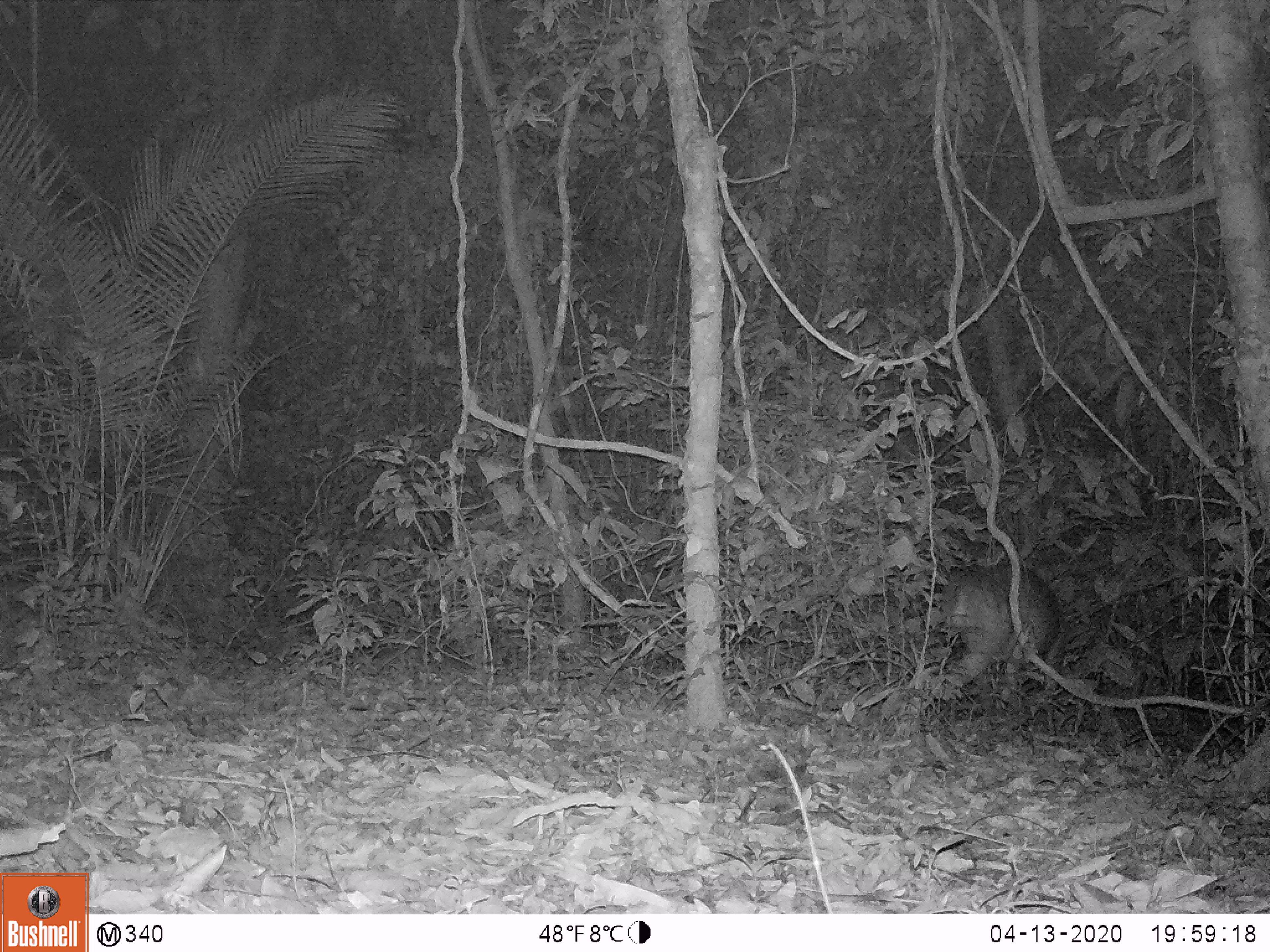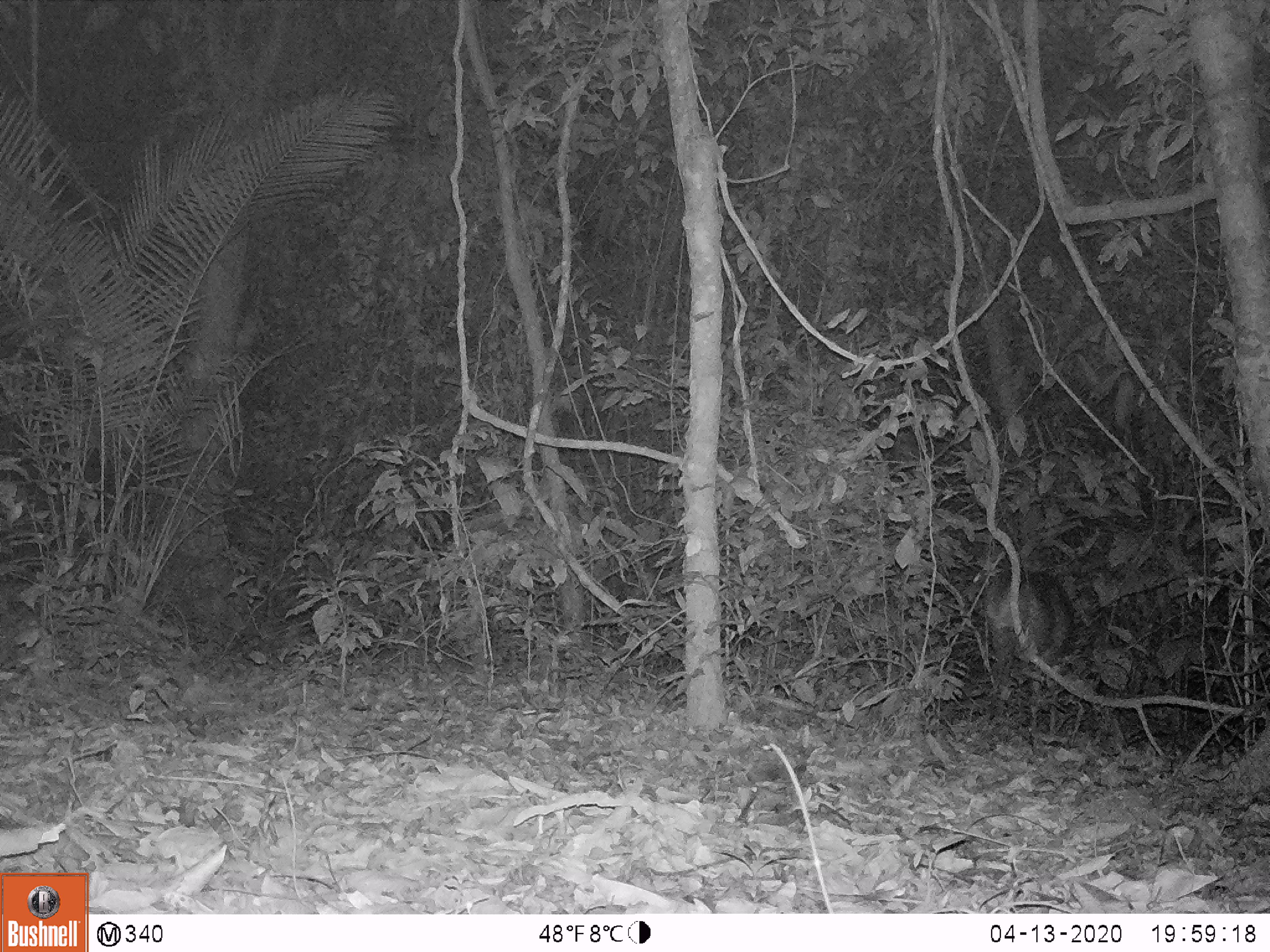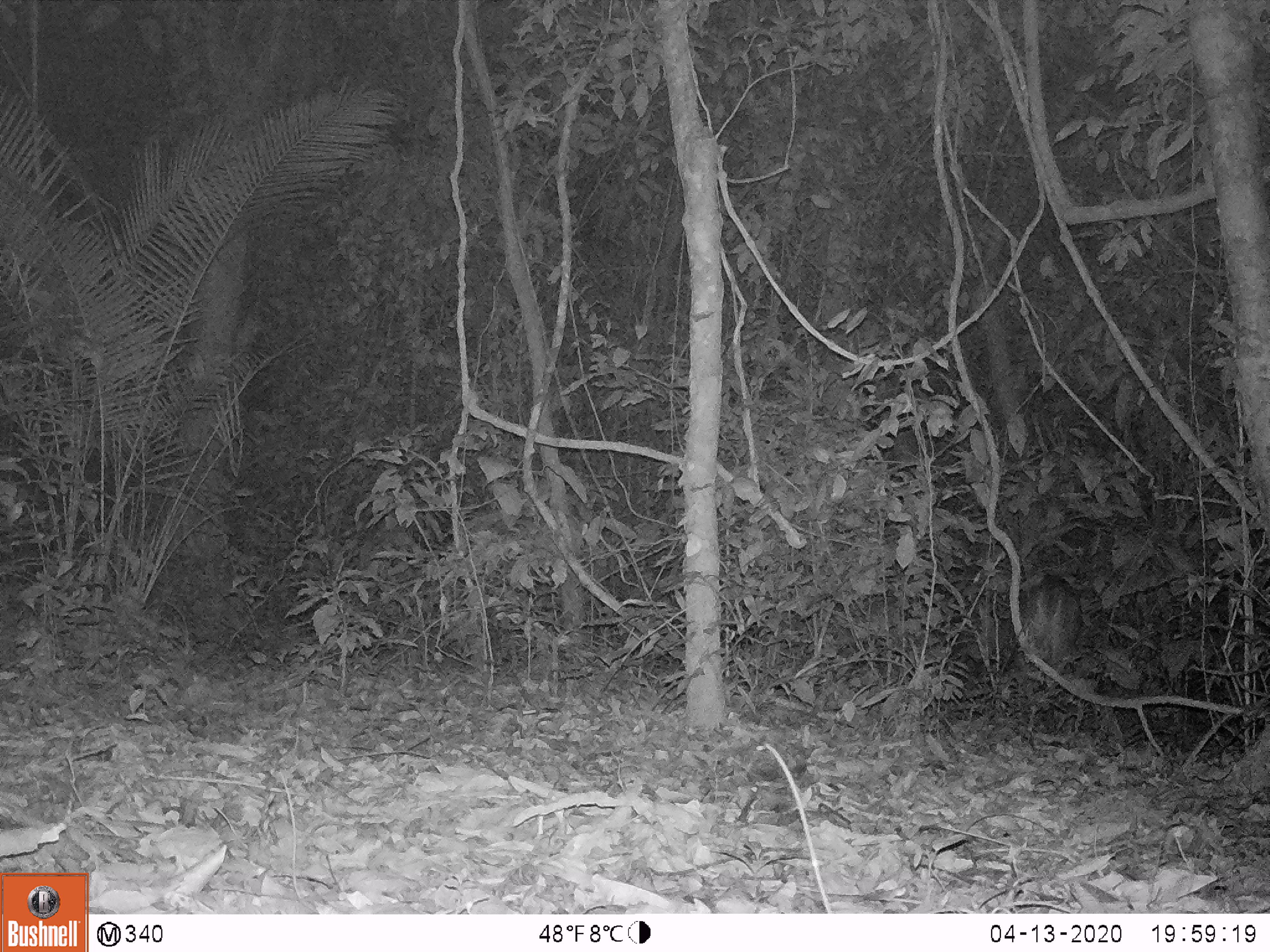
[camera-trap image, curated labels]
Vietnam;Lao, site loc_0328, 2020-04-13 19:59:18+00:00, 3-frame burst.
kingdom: Animalia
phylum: Chordata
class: Mammalia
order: Artiodactyla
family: Cervidae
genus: Muntiacus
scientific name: Muntiacus vuquangensis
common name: large-antlered muntjac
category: large antlered muntjac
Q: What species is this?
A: Large antlered muntjac (large-antlered muntjac) (Muntiacus vuquangensis).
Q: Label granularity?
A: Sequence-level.